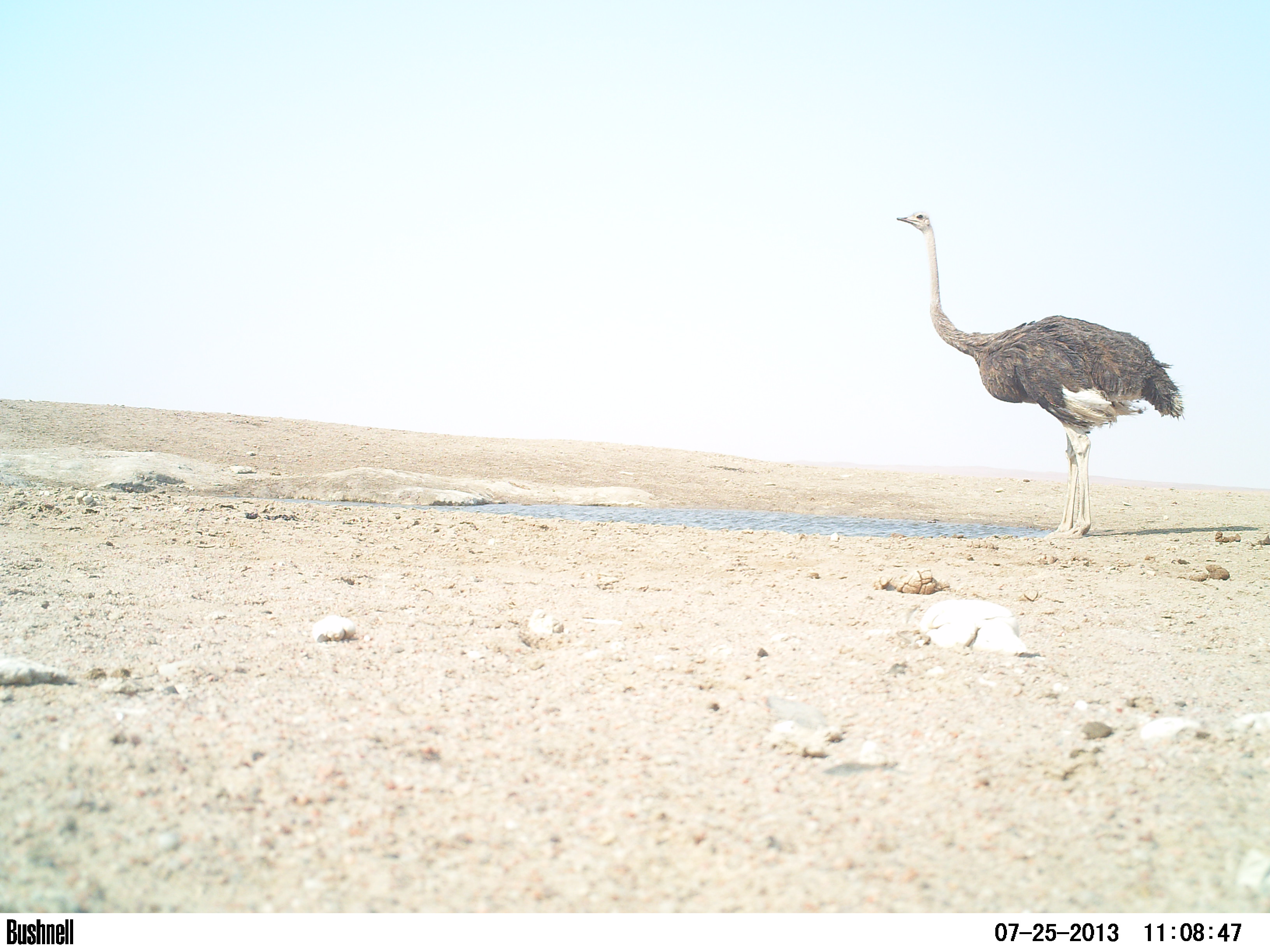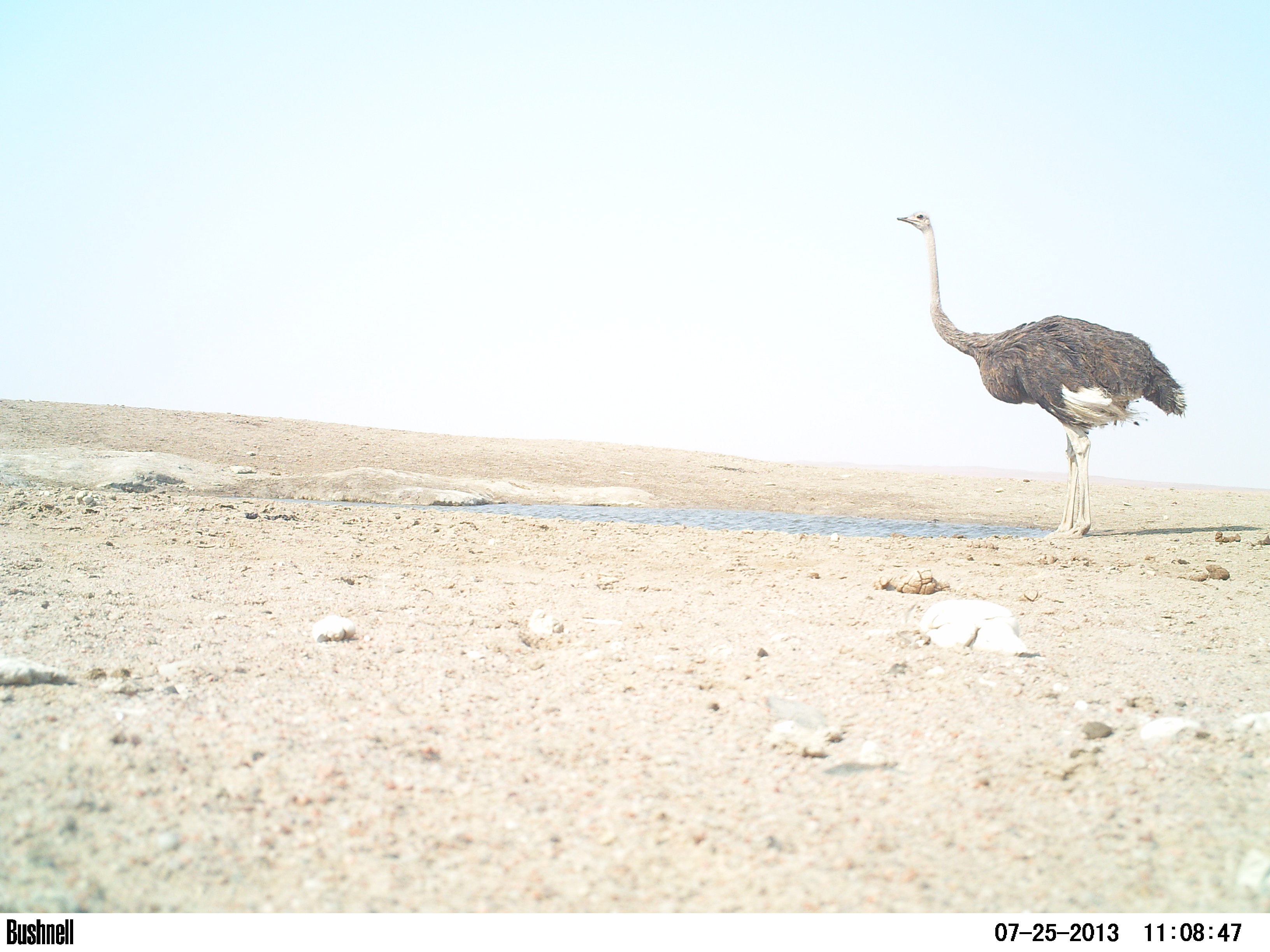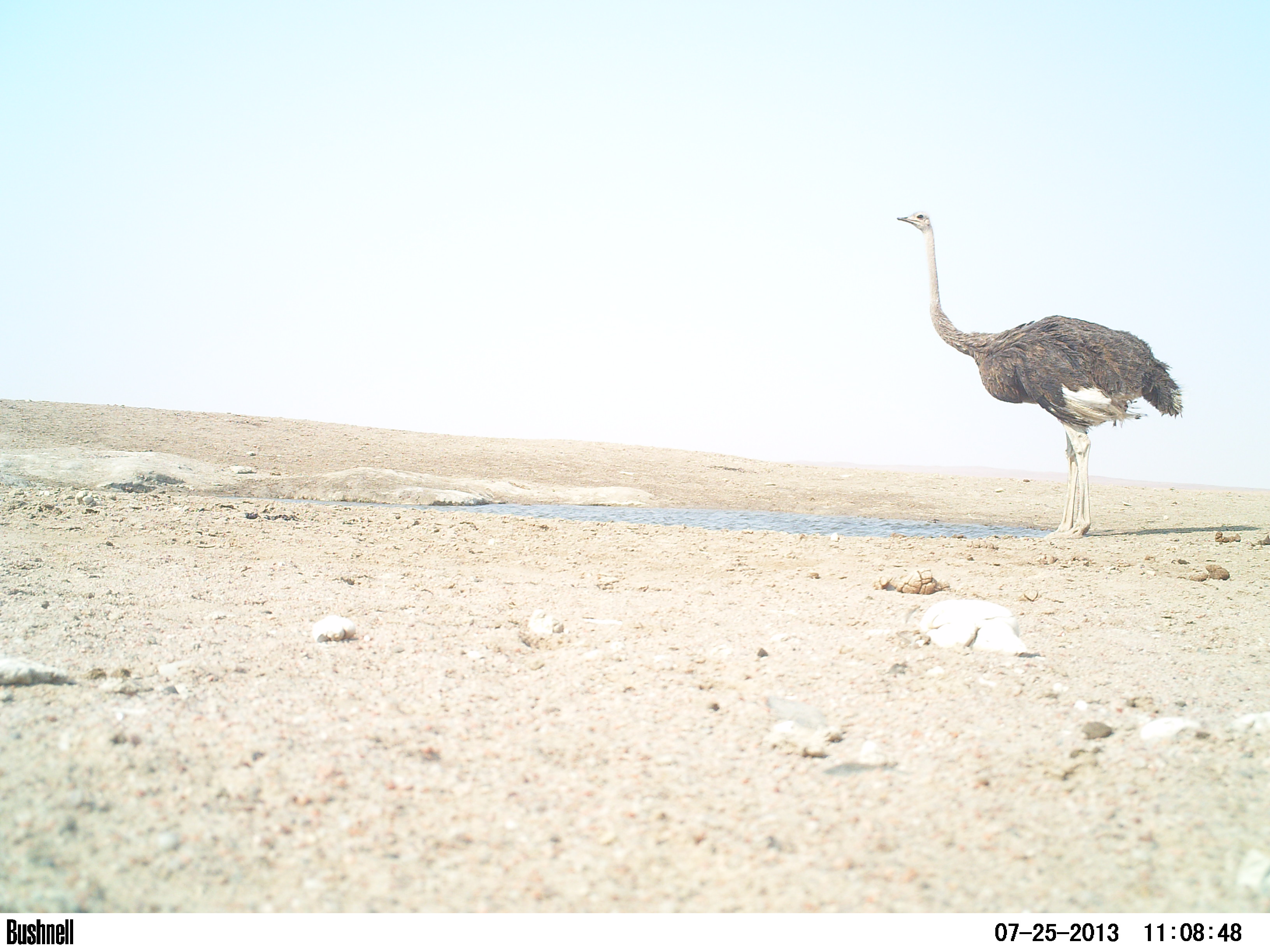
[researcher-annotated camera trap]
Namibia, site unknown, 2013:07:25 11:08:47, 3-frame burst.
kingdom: Animalia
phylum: Chordata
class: Aves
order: Struthioniformes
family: Struthionidae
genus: Struthio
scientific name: Struthio camelus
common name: common ostrich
Struthio camelus (common ostrich).